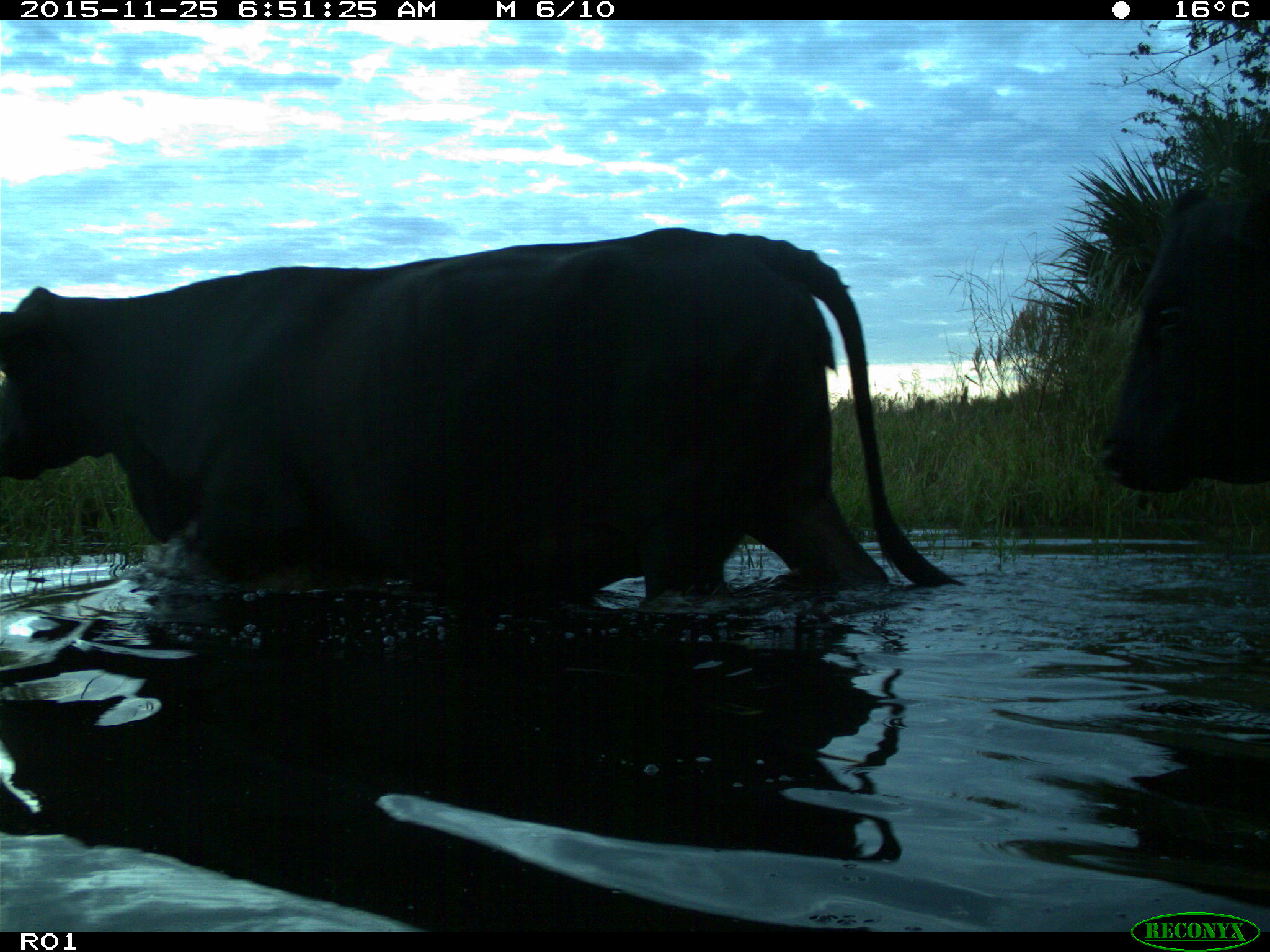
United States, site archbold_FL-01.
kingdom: Animalia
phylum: Chordata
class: Mammalia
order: Artiodactyla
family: Bovidae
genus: Bos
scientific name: Bos taurus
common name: domestic cow